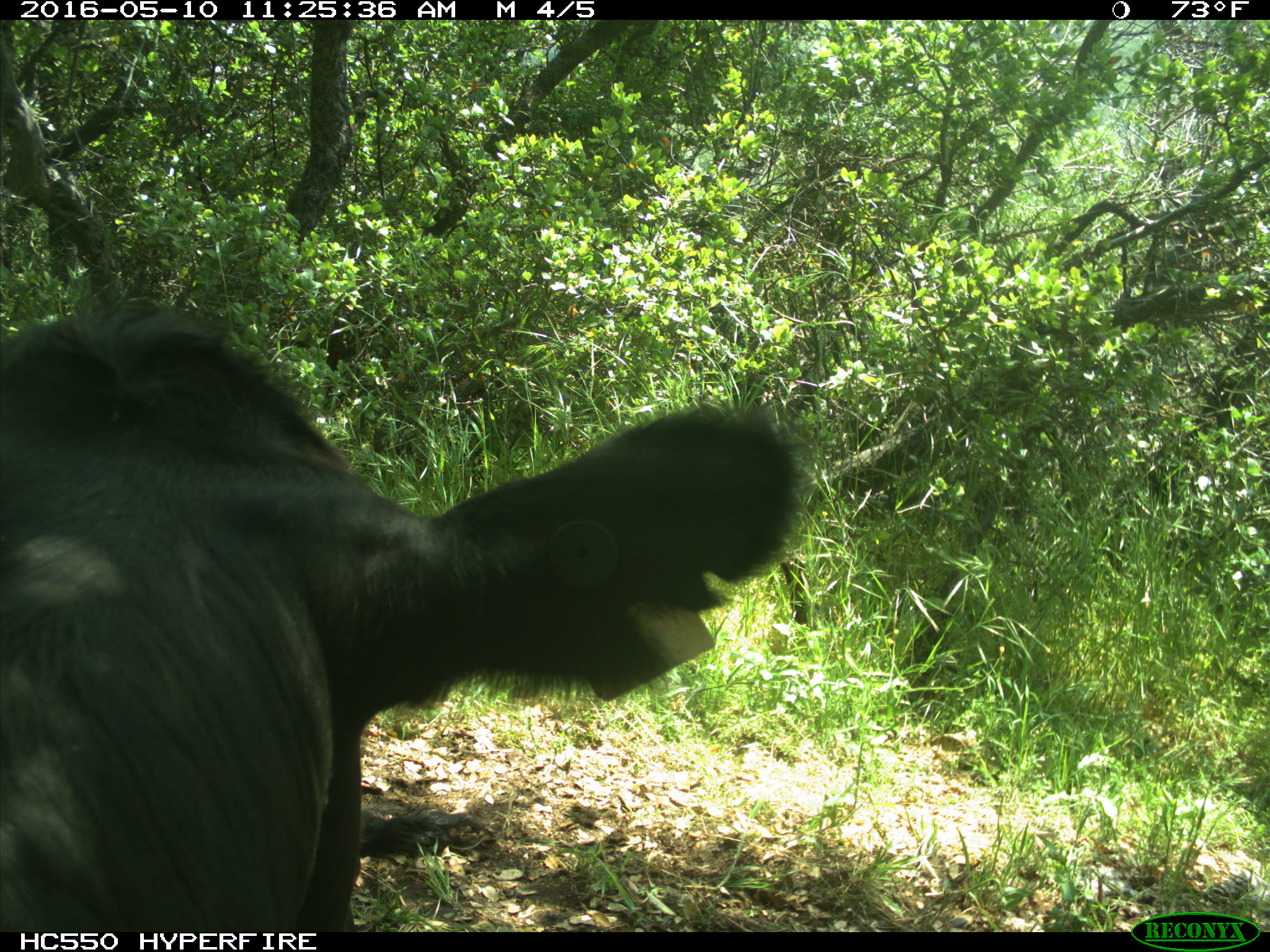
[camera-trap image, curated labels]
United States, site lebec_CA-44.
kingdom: Animalia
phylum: Chordata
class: Mammalia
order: Artiodactyla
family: Bovidae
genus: Bos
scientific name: Bos taurus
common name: domestic cow